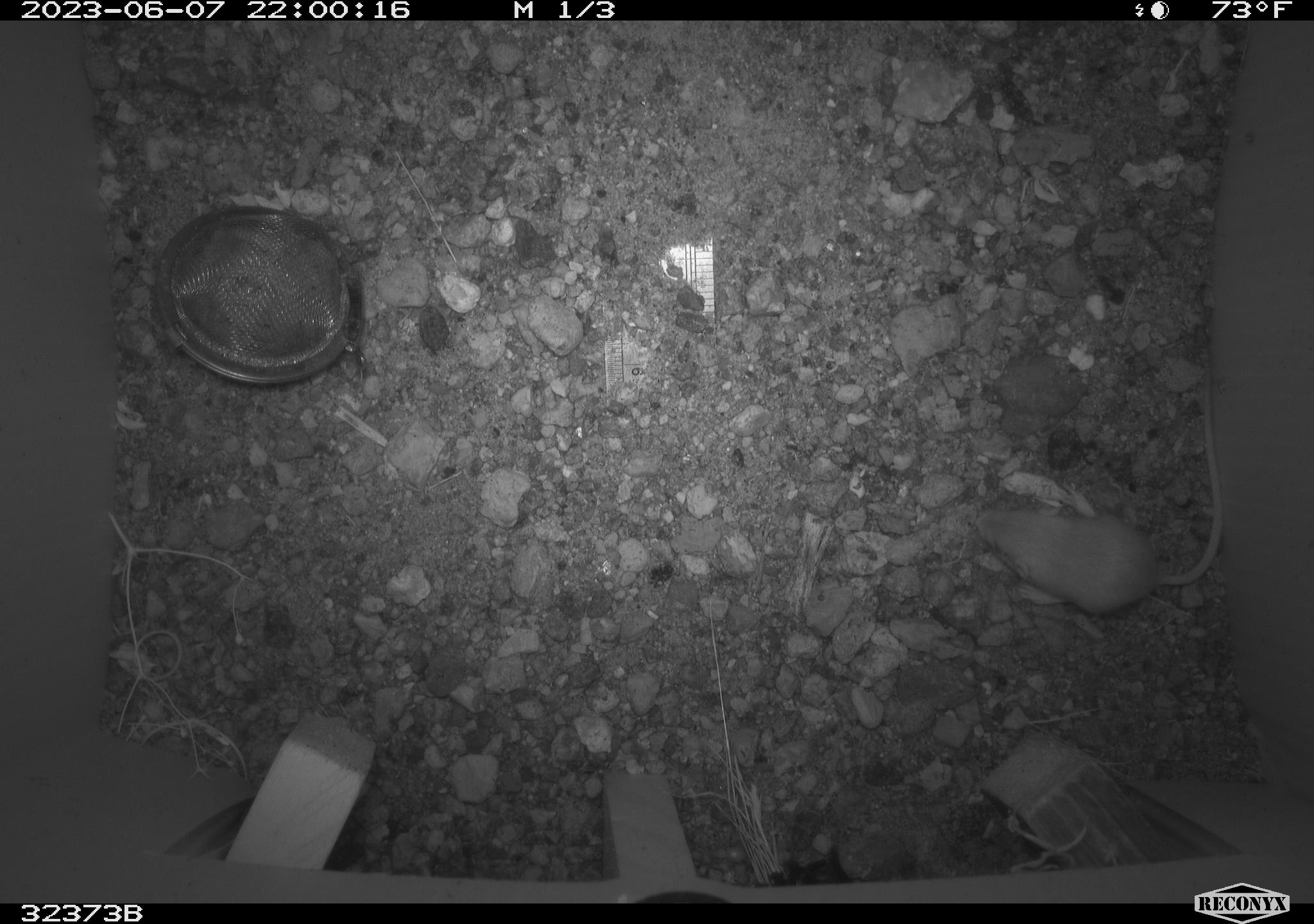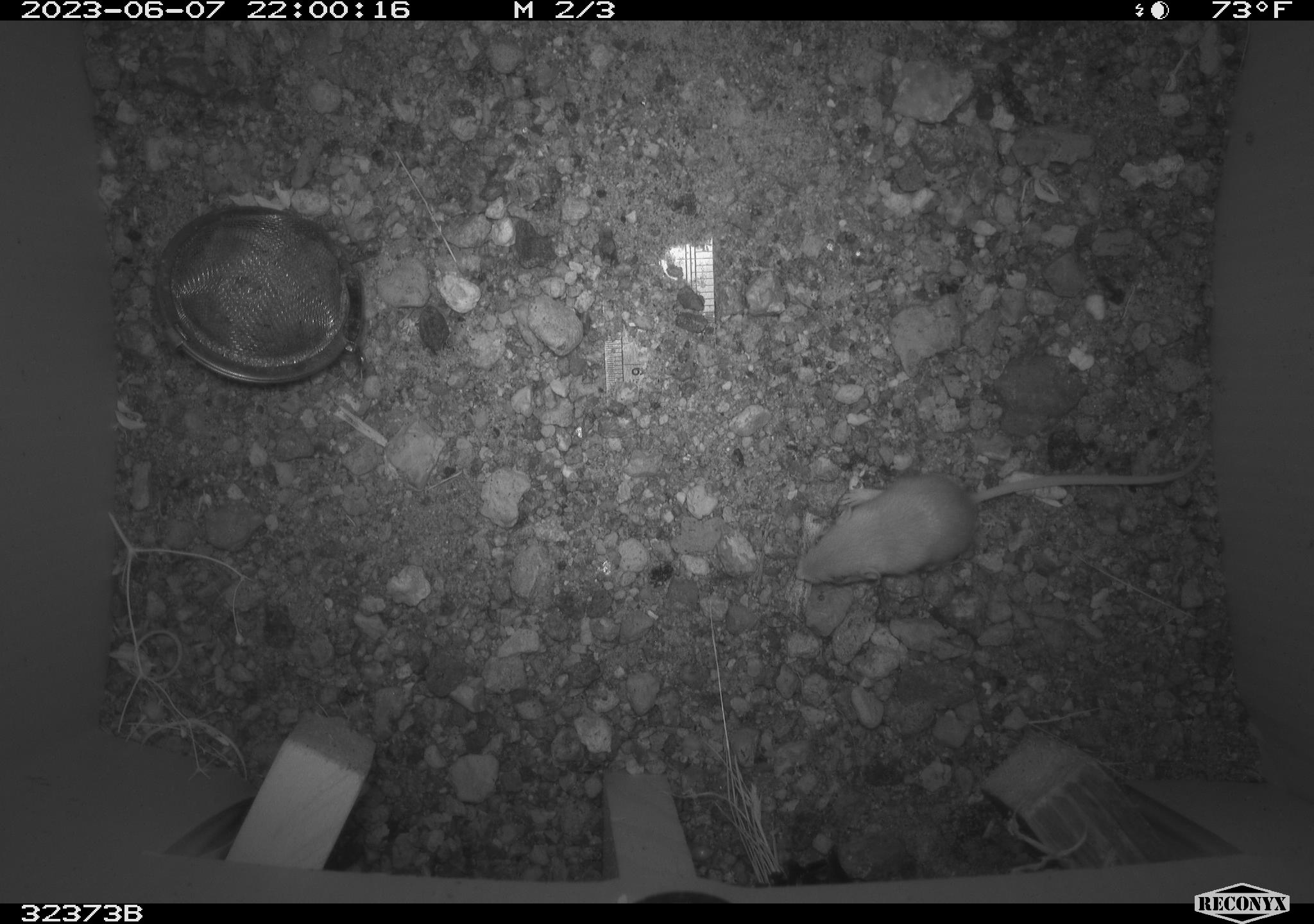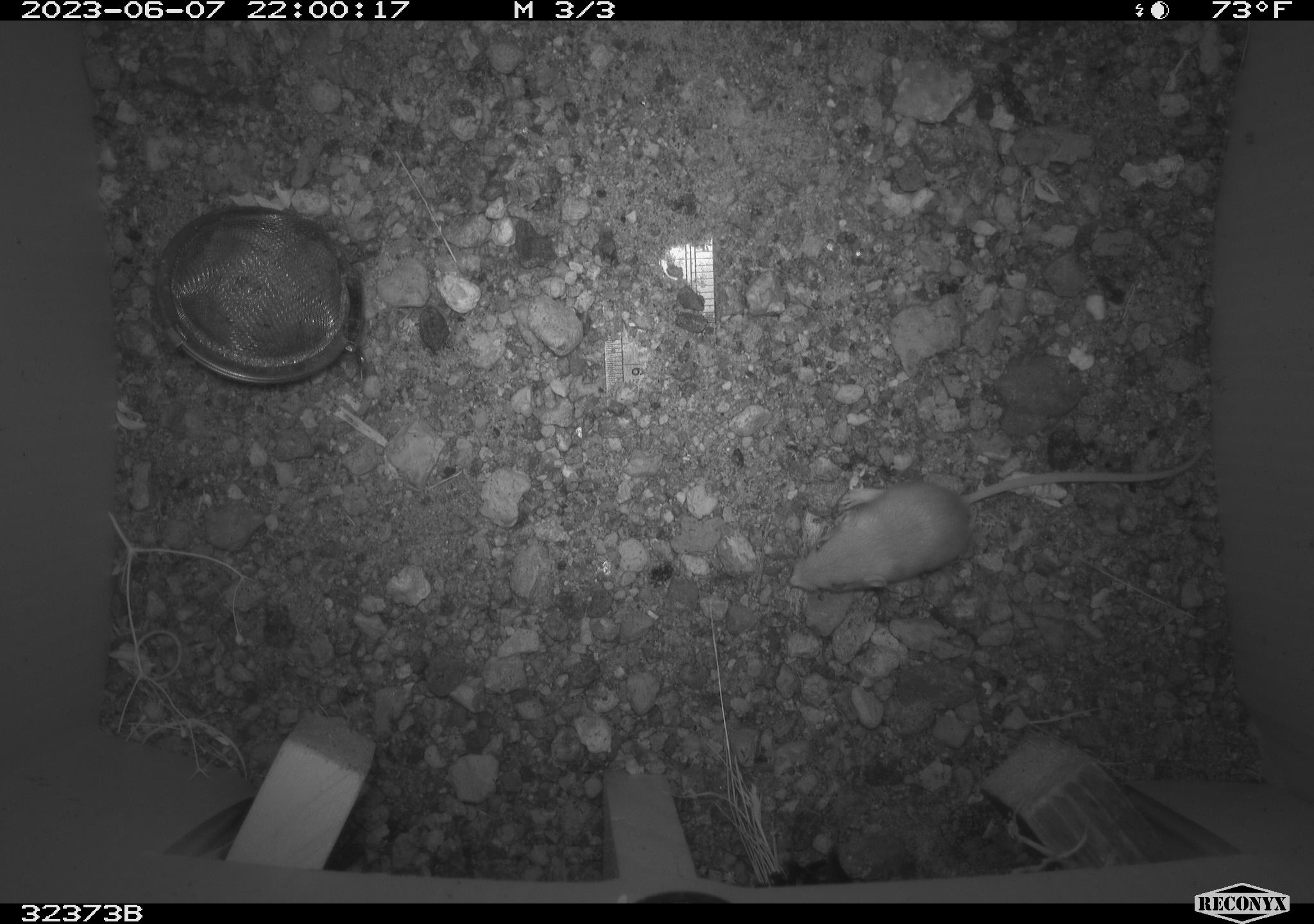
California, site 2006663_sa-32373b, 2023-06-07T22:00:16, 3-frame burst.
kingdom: Animalia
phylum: Chordata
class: Mammalia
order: Rodentia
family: Heteromyidae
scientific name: Heteromyidae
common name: kangaroo rats and pocket mice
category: heteromyidae family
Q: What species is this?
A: Heteromyidae family (kangaroo rats and pocket mice) (Heteromyidae).